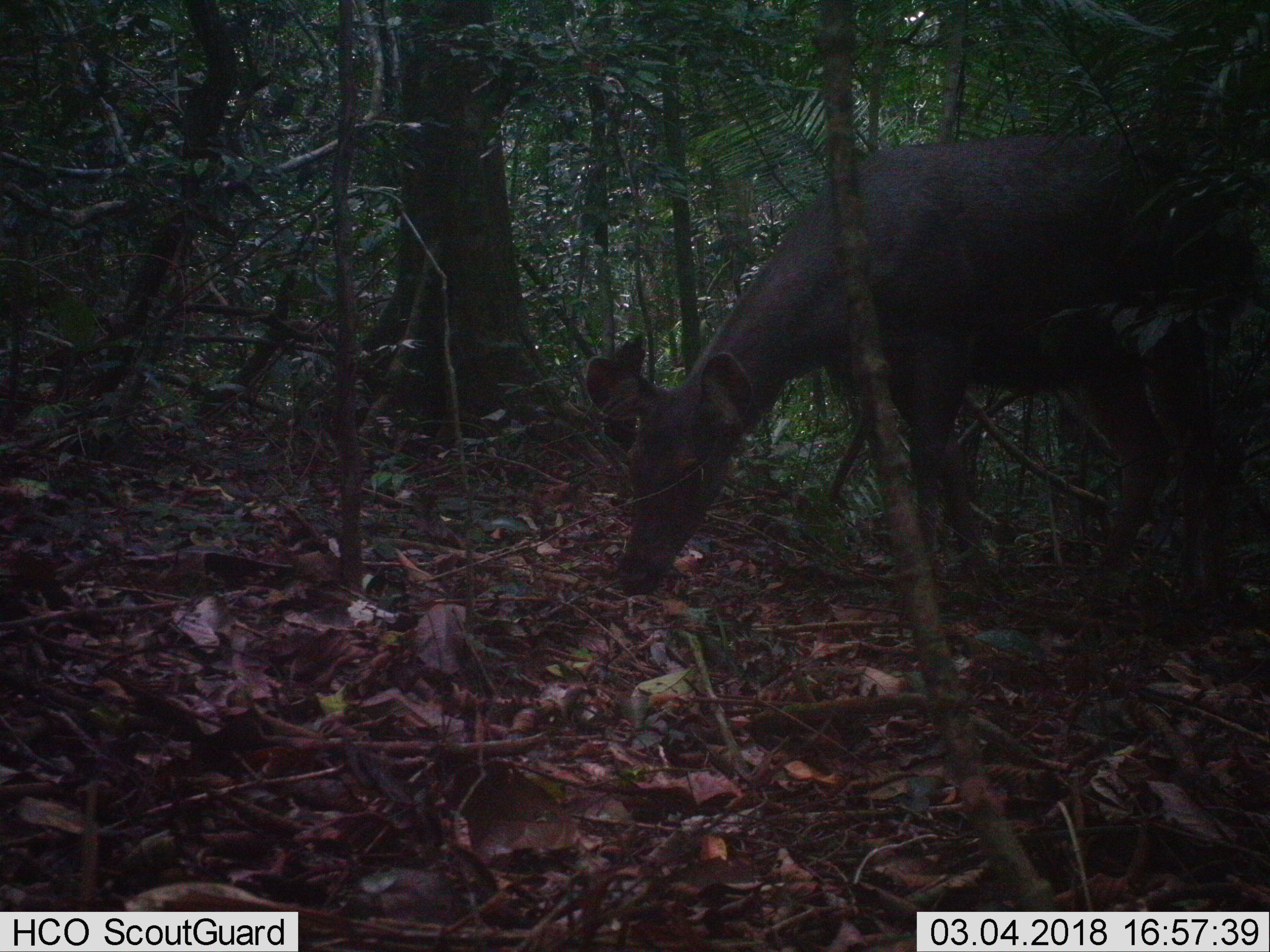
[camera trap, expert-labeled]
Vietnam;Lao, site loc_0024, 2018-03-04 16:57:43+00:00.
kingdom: Animalia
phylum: Chordata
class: Mammalia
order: Artiodactyla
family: Cervidae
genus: Rusa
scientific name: Rusa unicolor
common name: sambar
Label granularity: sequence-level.